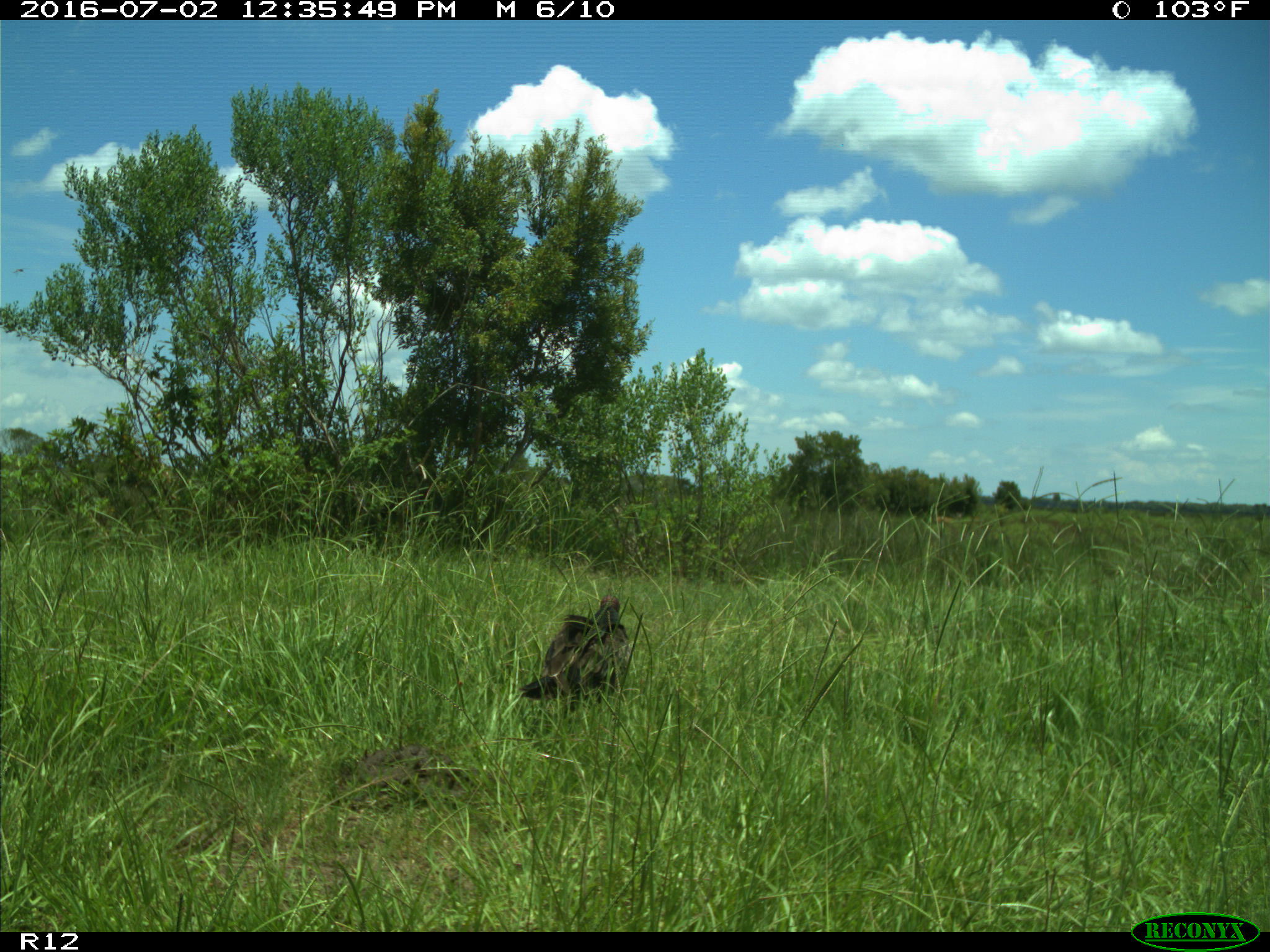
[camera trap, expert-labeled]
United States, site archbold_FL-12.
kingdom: Animalia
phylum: Chordata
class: Aves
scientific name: Aves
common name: birds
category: unidentified bird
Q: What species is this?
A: Unidentified bird (birds) (Aves).